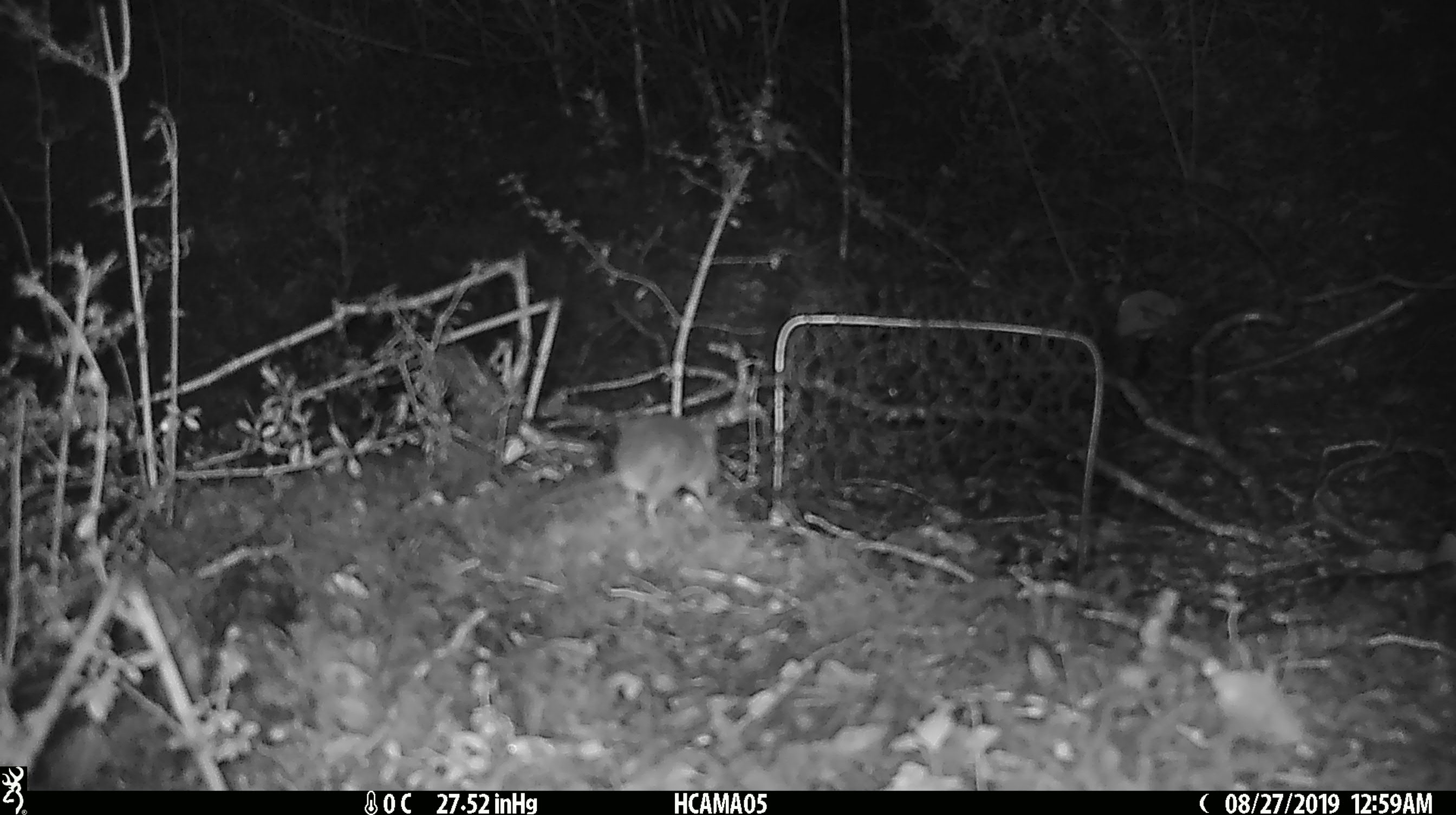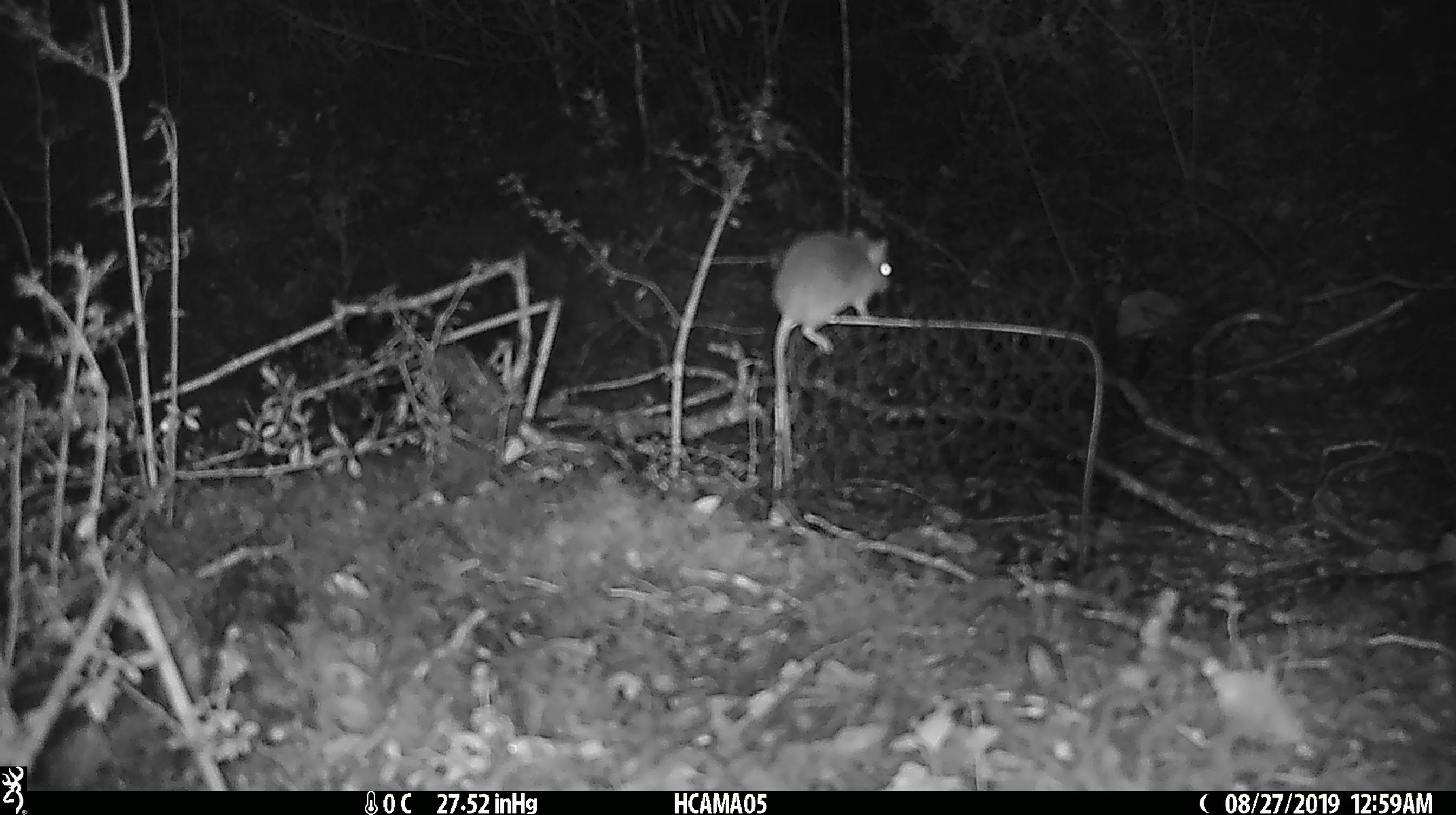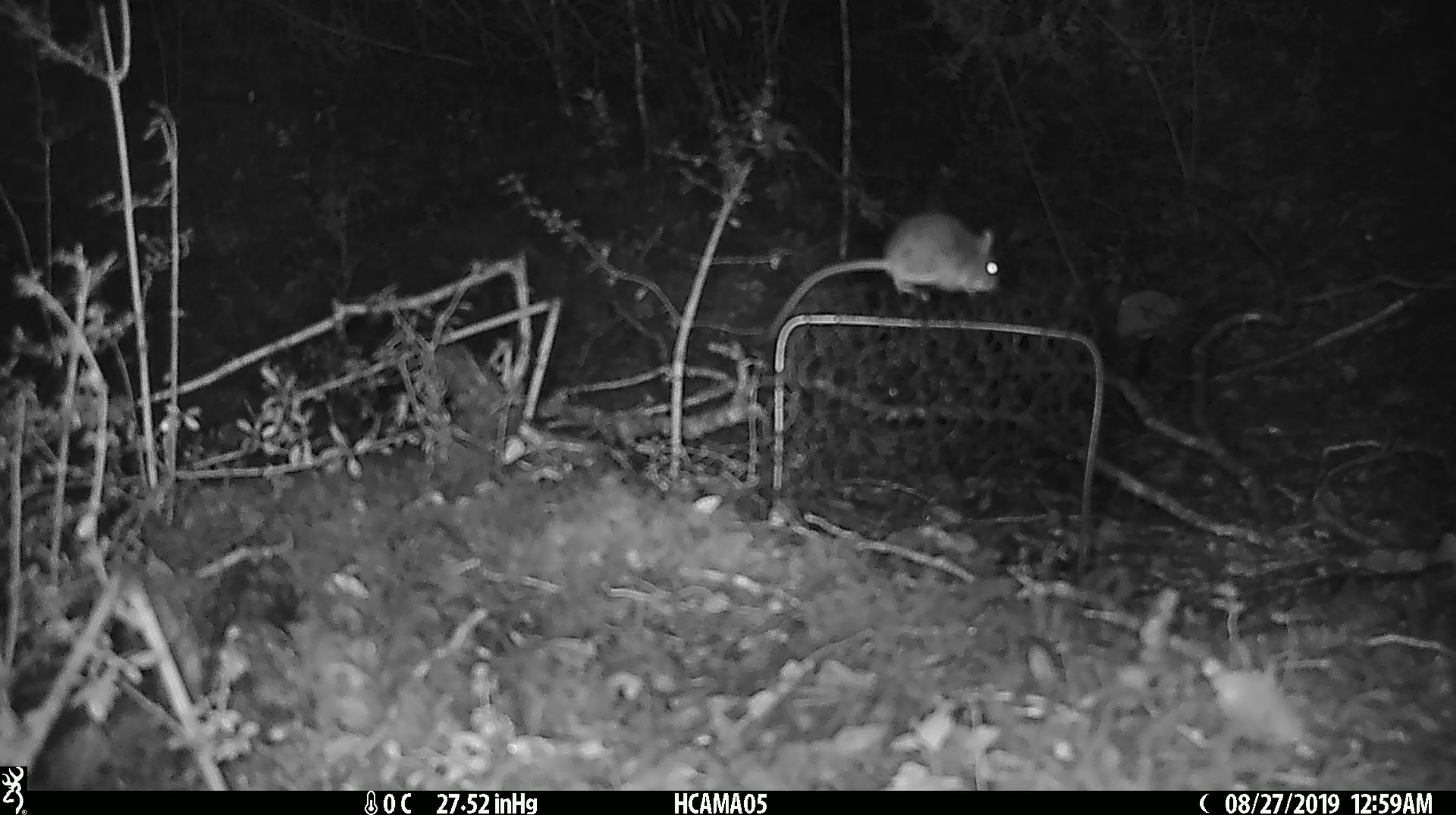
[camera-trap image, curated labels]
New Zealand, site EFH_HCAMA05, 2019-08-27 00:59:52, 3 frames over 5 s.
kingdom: Animalia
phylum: Chordata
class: Mammalia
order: Rodentia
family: Muridae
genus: Mus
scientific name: Mus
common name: mouse